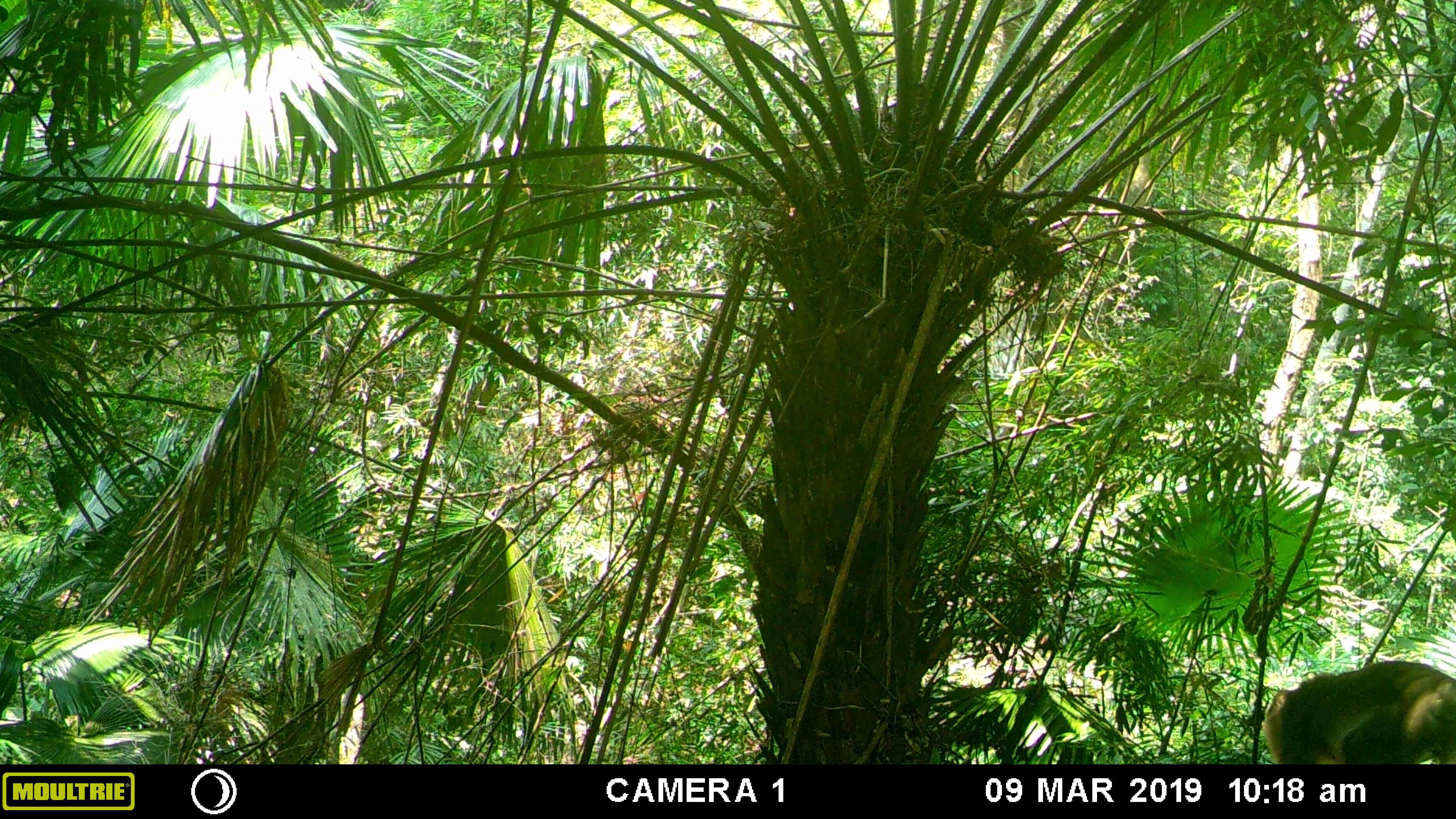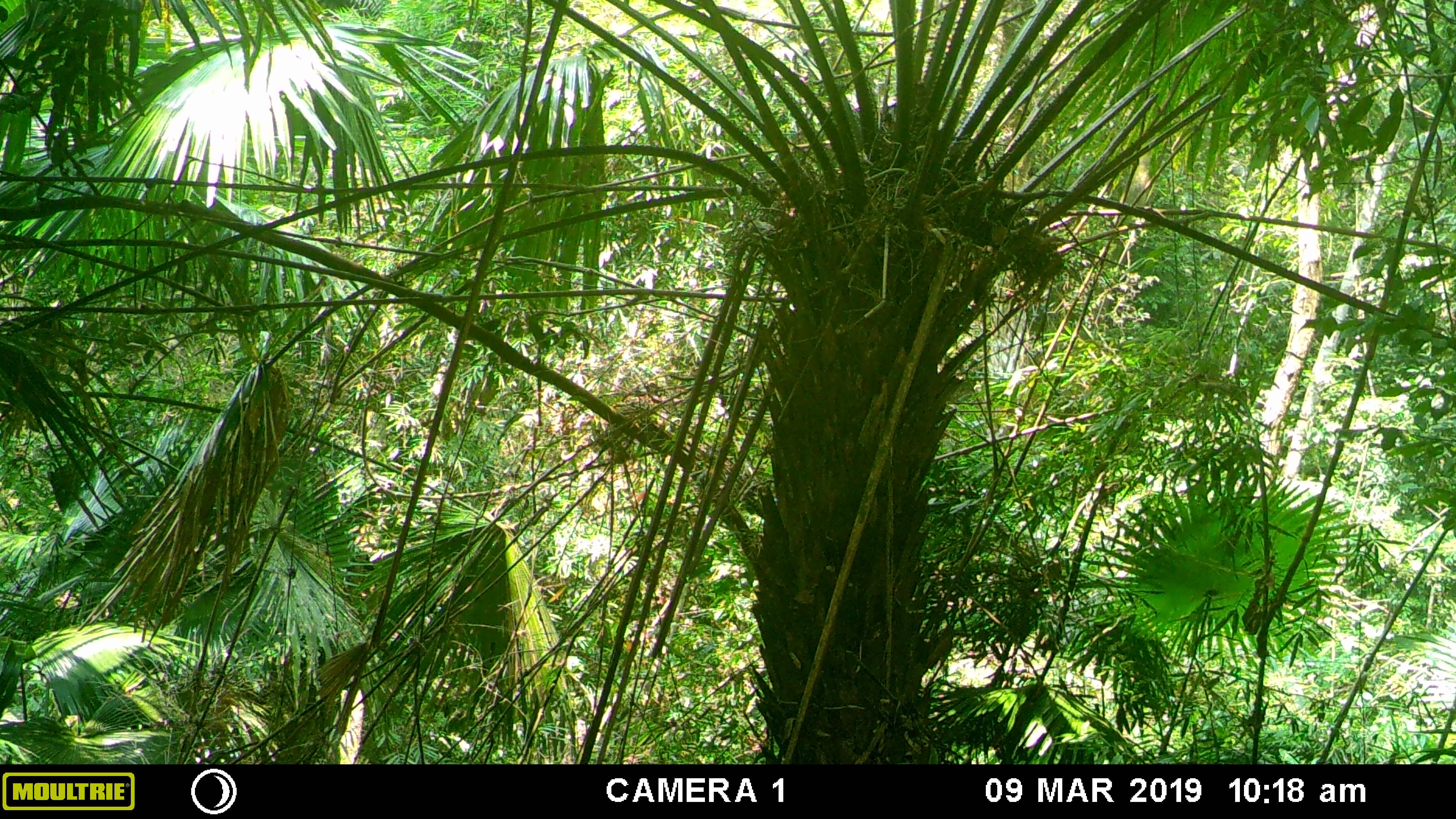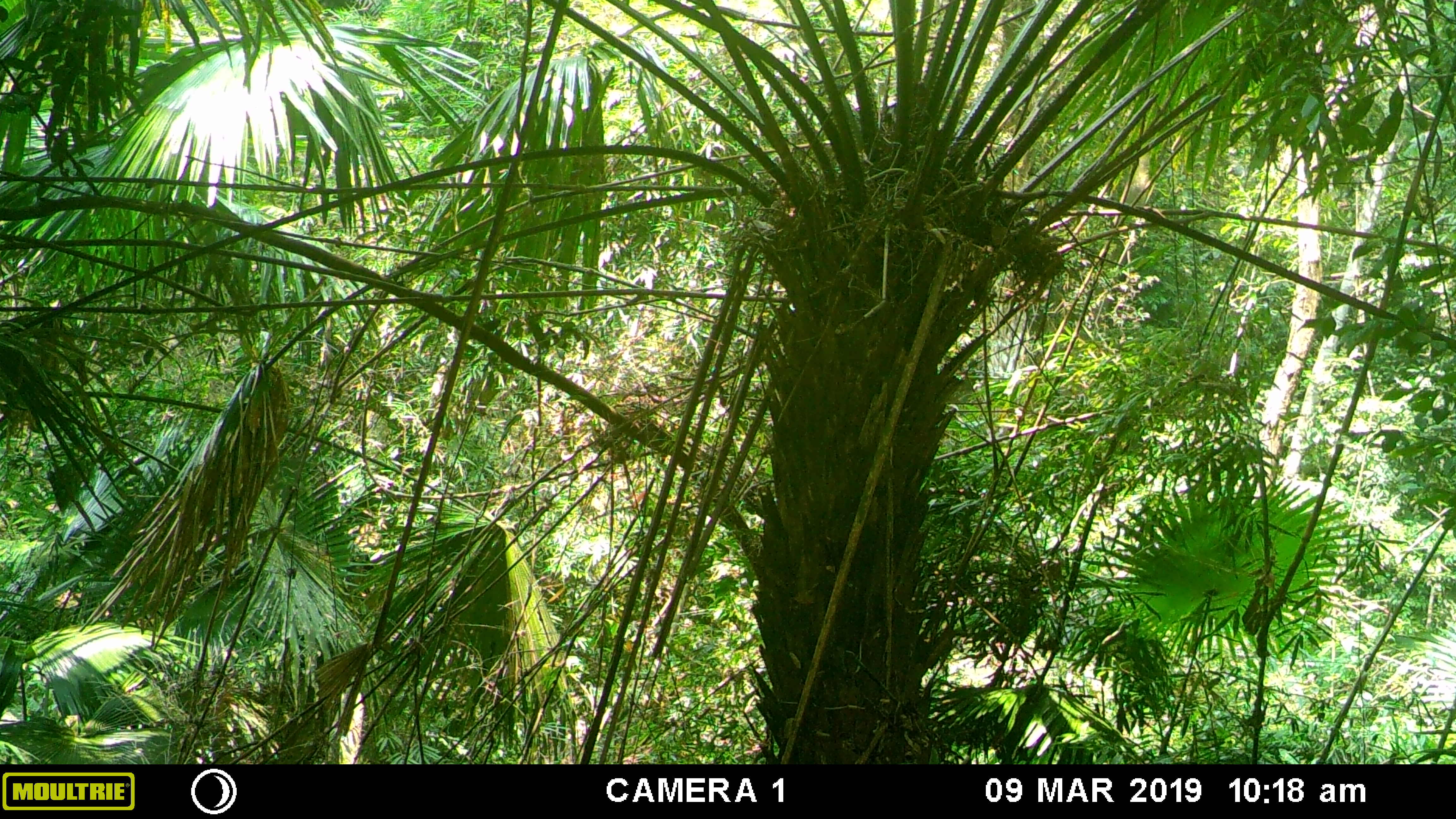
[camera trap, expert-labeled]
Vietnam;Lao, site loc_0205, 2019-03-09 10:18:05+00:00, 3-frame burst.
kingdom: Animalia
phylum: Chordata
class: Mammalia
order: Primates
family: Cercopithecidae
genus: Macaca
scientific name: Macaca nemestrina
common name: pig-tailed macaque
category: pig tailed macaque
Pig tailed macaque (pig-tailed macaque) (Macaca nemestrina). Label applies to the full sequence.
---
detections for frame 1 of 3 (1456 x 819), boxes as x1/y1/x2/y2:
pig tailed macaque: 1262/658/1456/763